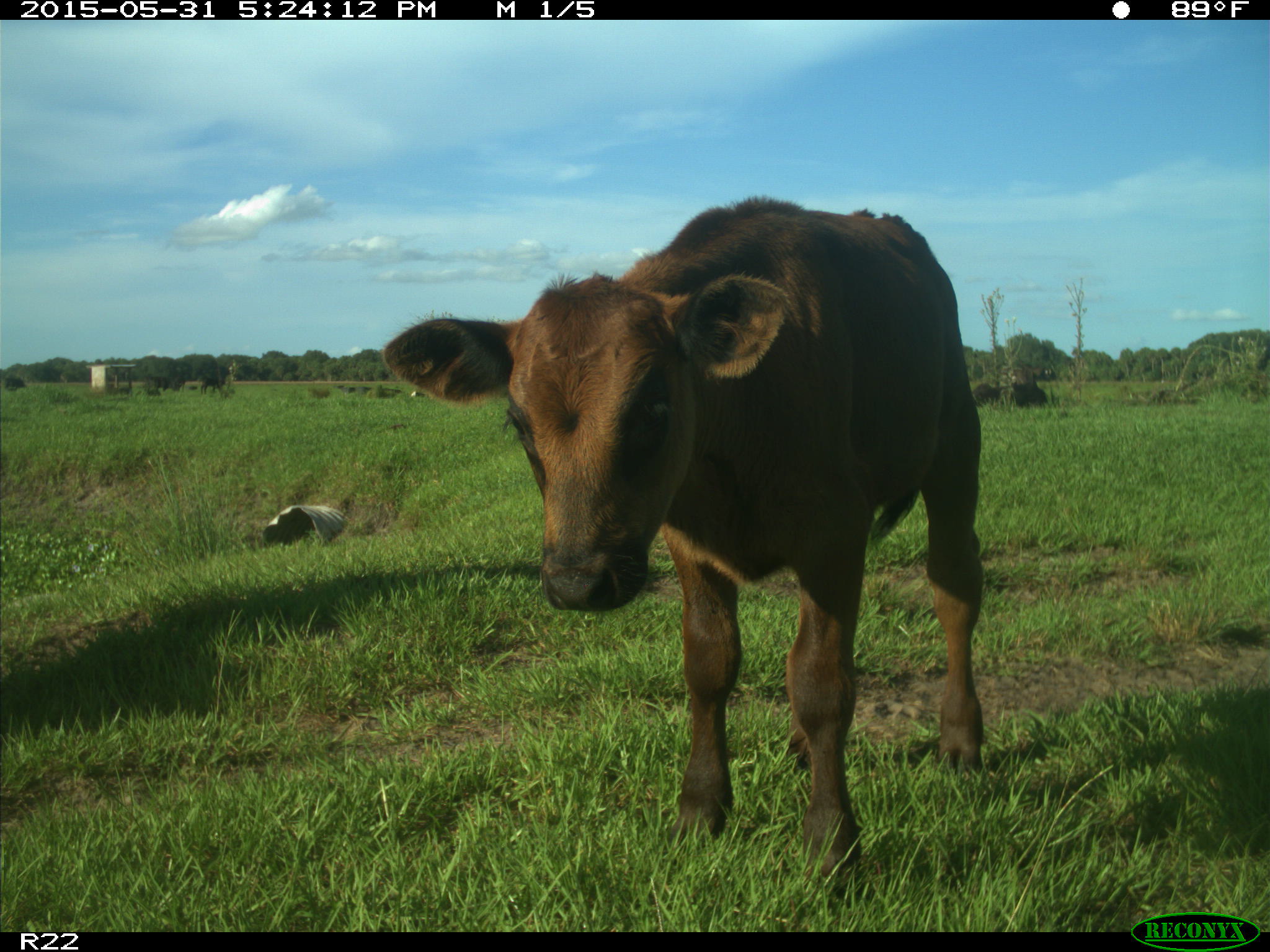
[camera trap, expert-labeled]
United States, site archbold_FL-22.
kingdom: Animalia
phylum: Chordata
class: Mammalia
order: Artiodactyla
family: Bovidae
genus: Bos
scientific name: Bos taurus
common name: domestic cow